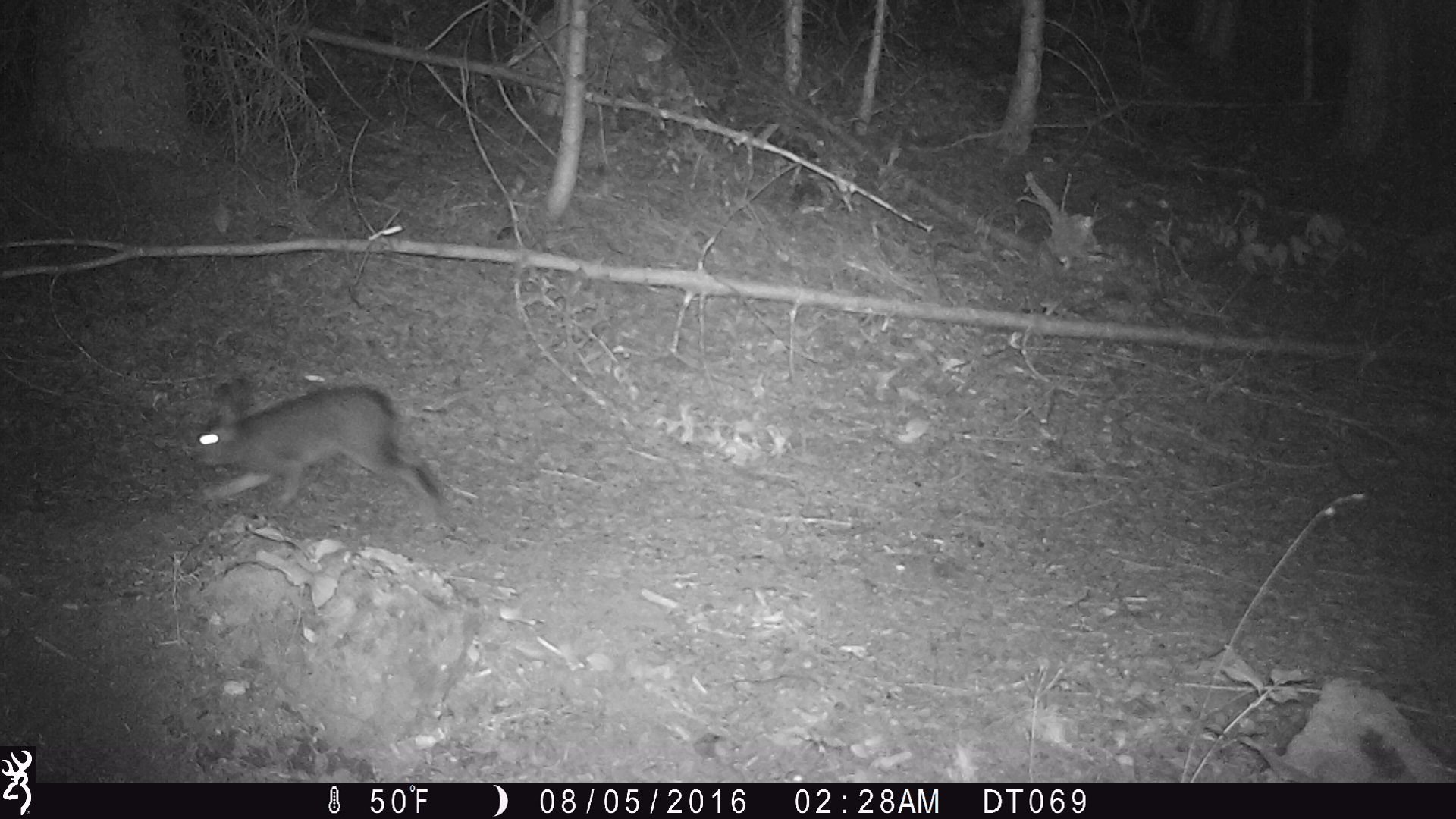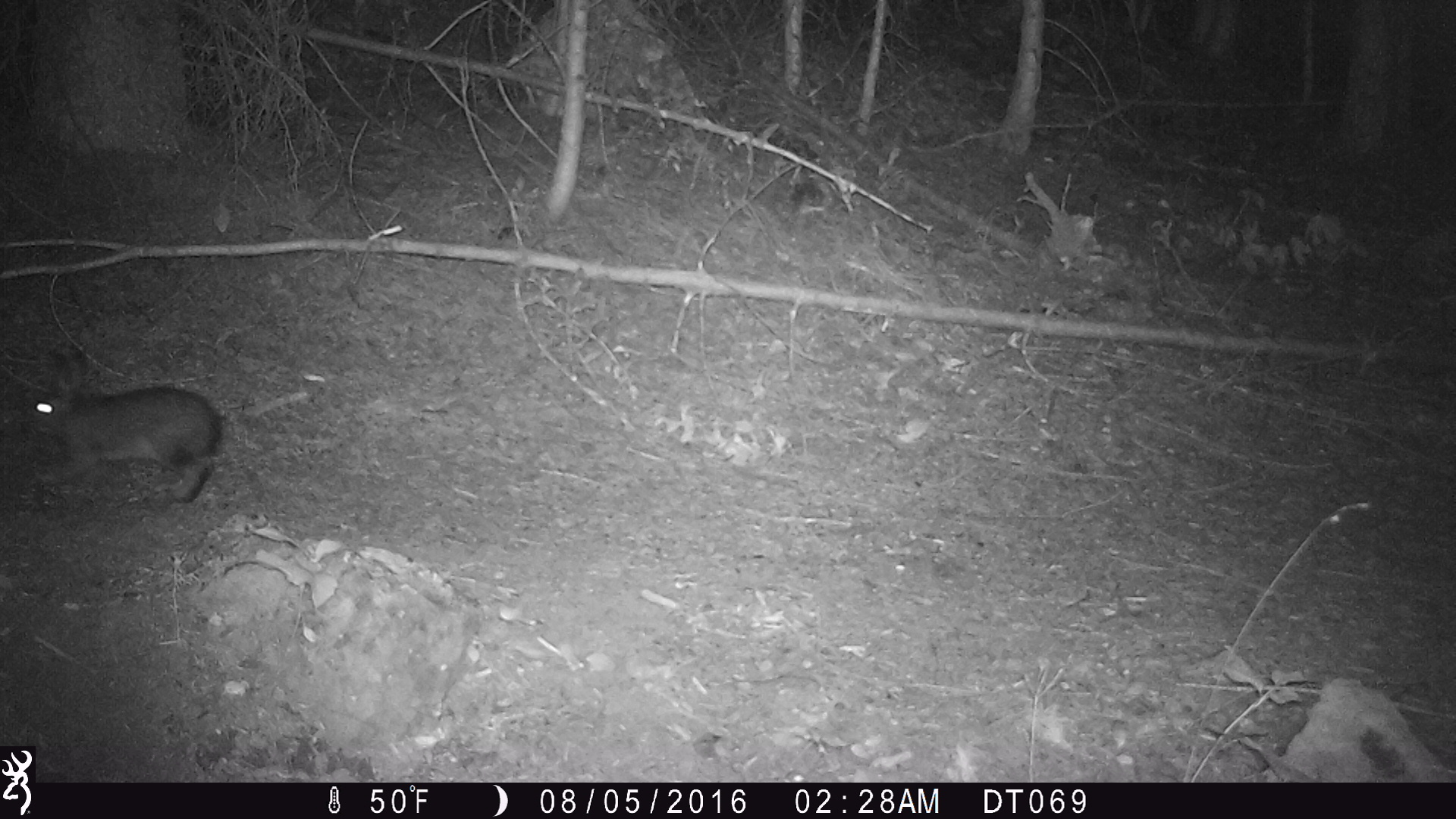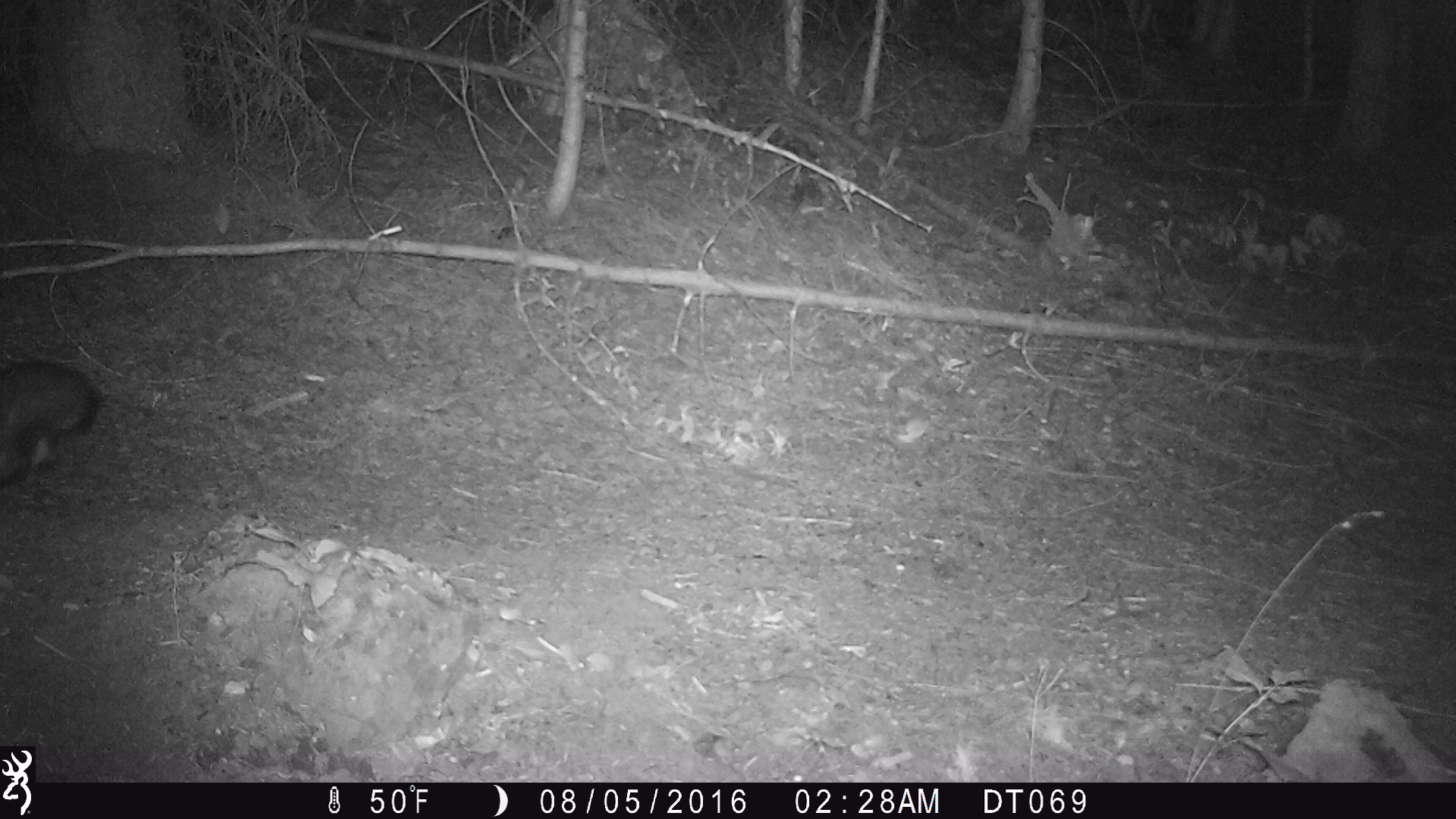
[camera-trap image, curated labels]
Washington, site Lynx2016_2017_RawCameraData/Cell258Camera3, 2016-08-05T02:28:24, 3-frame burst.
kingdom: Animalia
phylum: Chordata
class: Mammalia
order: Lagomorpha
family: Leporidae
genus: Lepus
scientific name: Lepus americanus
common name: snowshoe hare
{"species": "Lepus americanus (snowshoe hare)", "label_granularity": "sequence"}